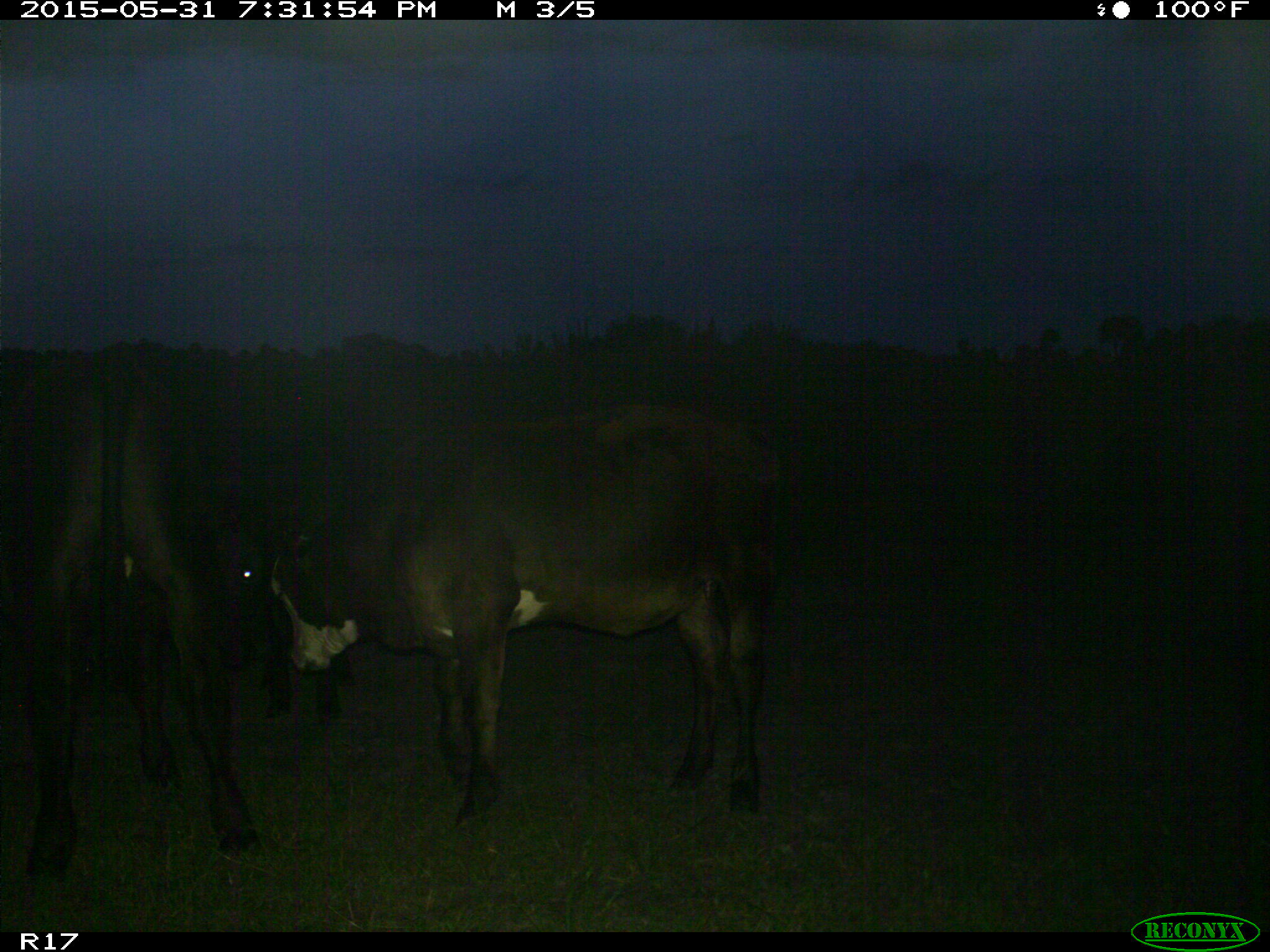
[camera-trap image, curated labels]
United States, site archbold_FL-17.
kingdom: Animalia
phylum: Chordata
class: Mammalia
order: Artiodactyla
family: Bovidae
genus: Bos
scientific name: Bos taurus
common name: domestic cow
Bos taurus (domestic cow).